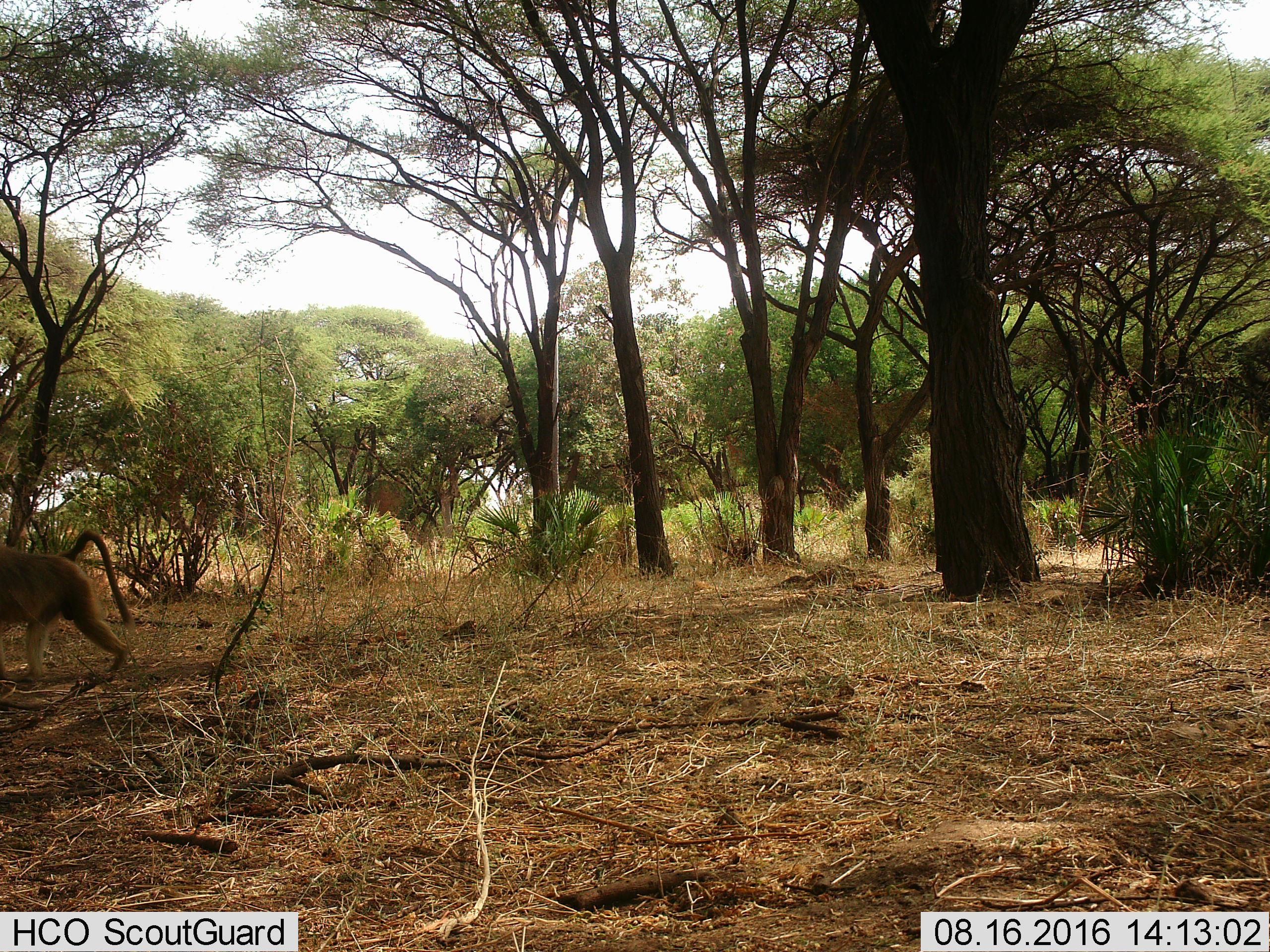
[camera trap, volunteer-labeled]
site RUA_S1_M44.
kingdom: Animalia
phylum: Chordata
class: Mammalia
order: Primates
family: Cercopithecidae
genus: Papio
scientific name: Papio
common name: baboon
Baboon (Papio), count 1. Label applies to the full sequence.